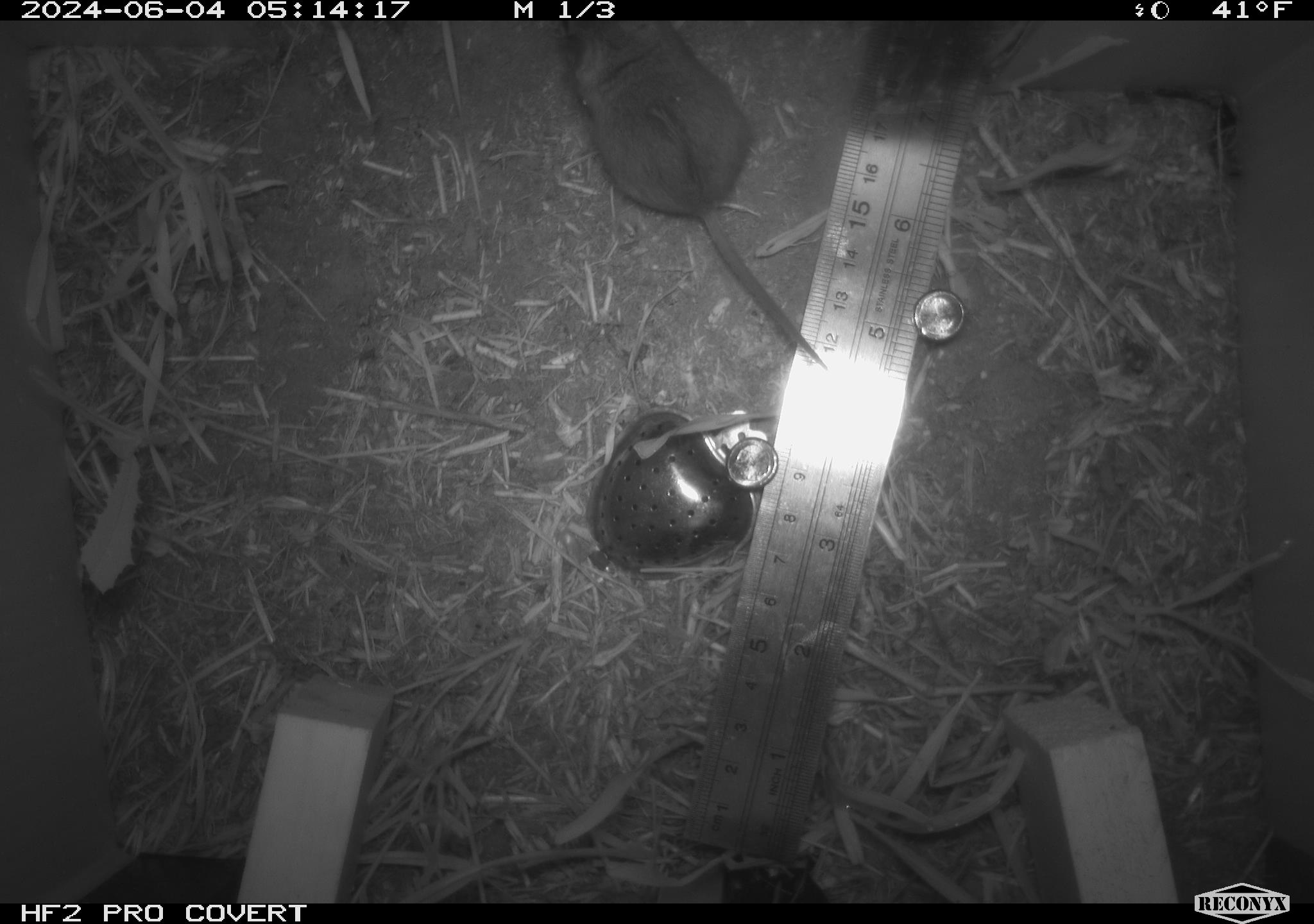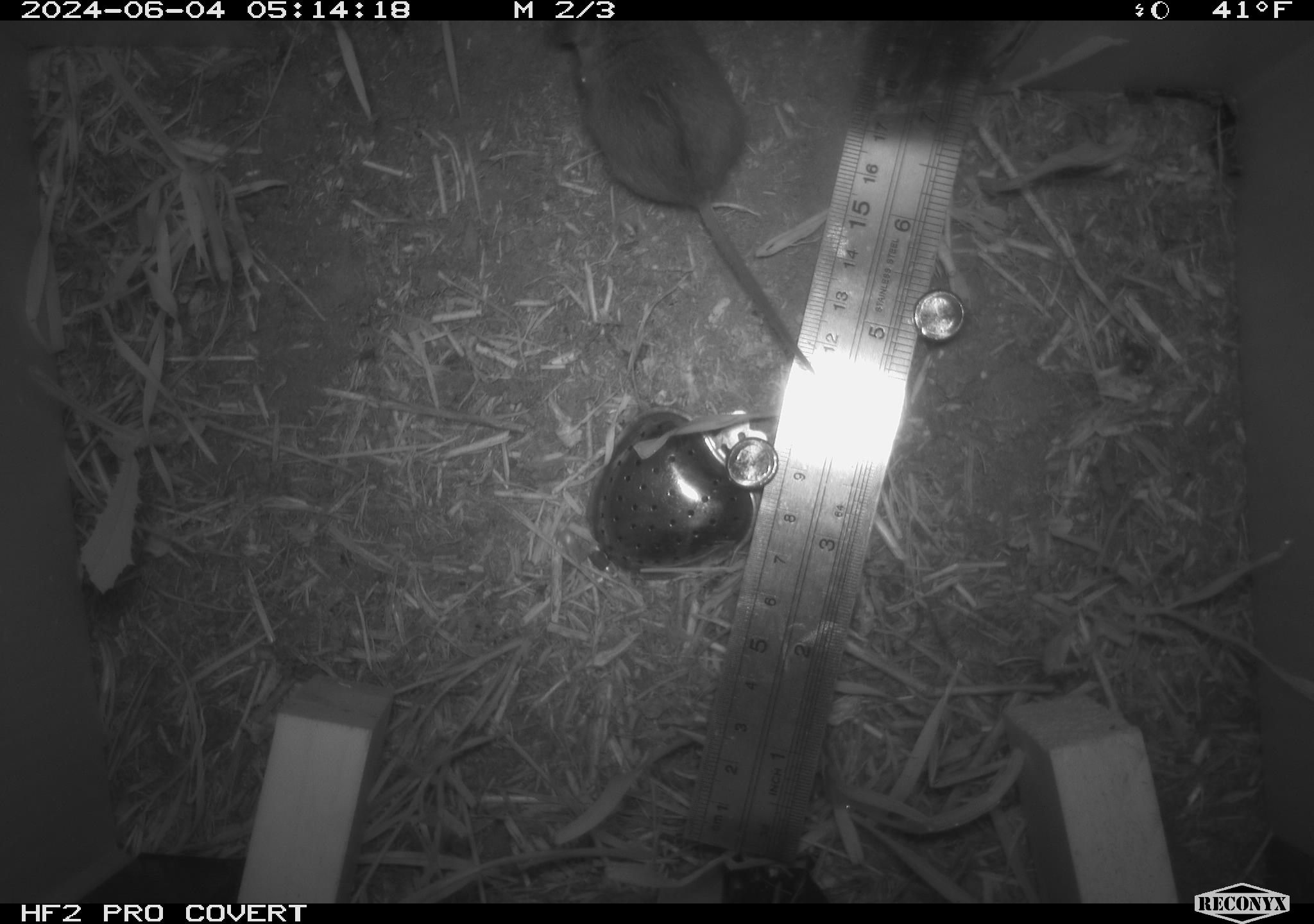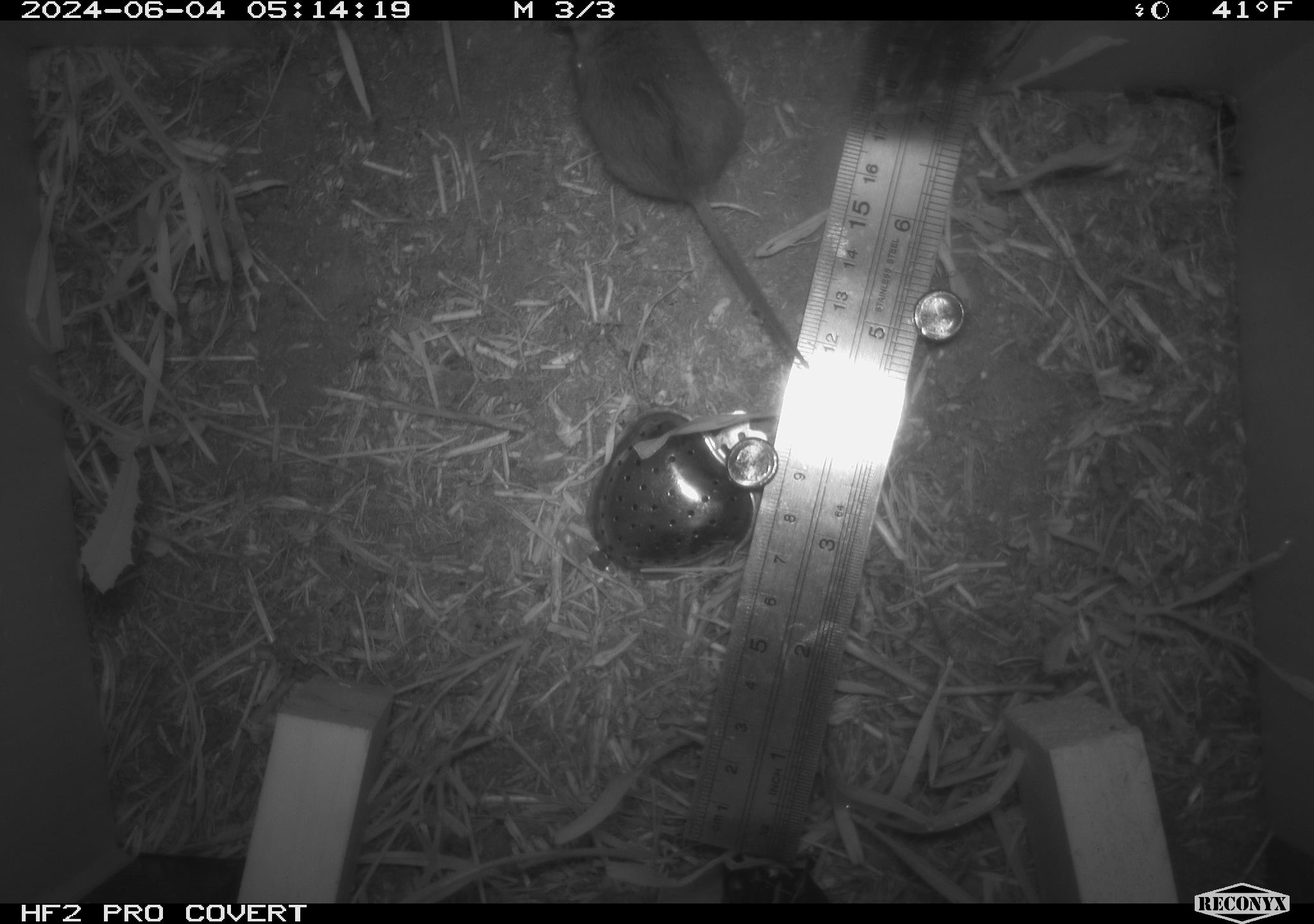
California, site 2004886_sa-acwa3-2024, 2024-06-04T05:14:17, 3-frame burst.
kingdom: Animalia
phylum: Chordata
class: Mammalia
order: Rodentia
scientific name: Rodentia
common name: mouse species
Mouse species (Rodentia).